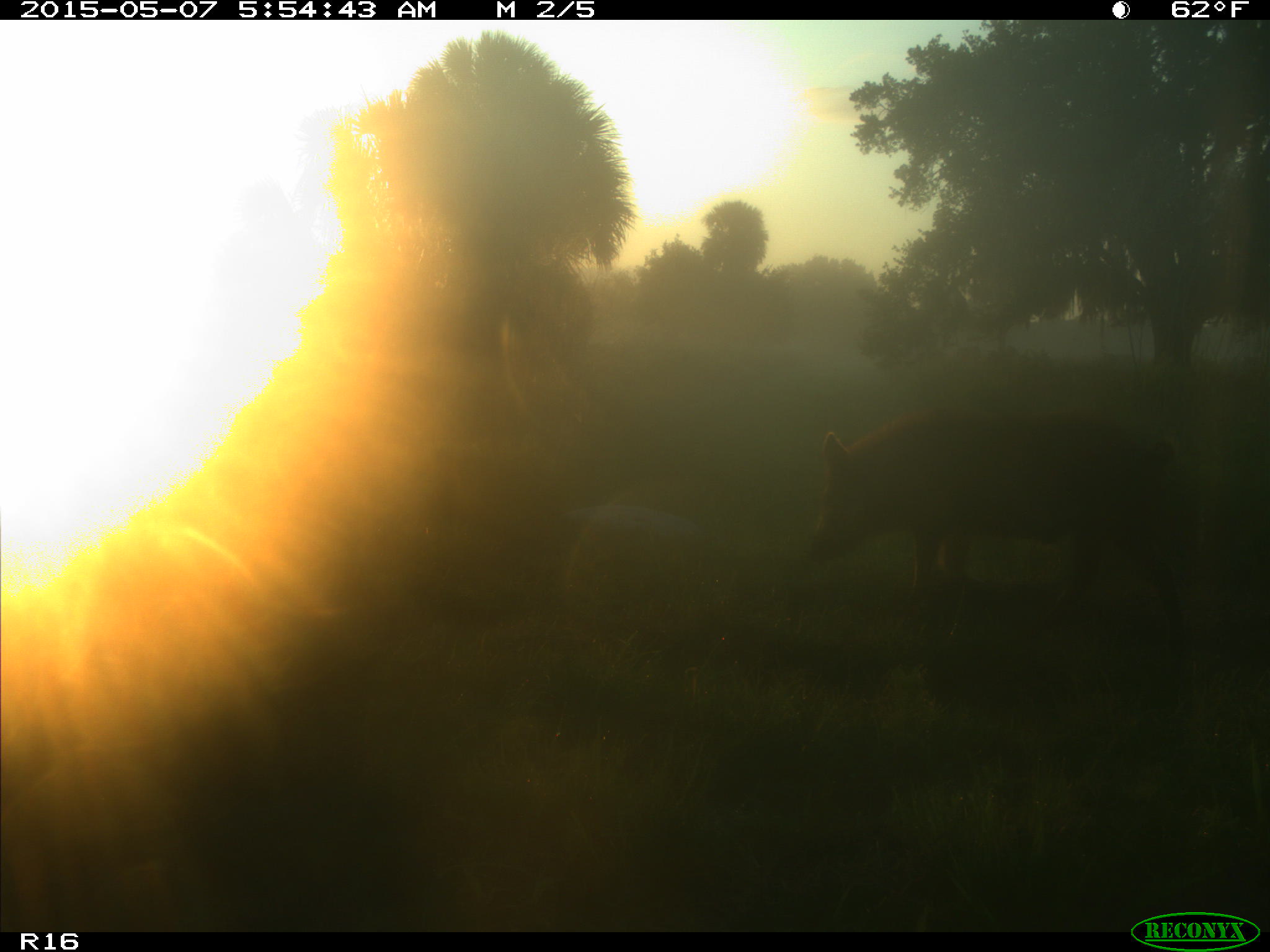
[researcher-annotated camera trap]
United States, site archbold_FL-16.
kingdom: Animalia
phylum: Chordata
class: Mammalia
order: Artiodactyla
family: Suidae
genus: Sus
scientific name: Sus scrofa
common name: wild boar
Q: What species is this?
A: Sus scrofa (wild boar).